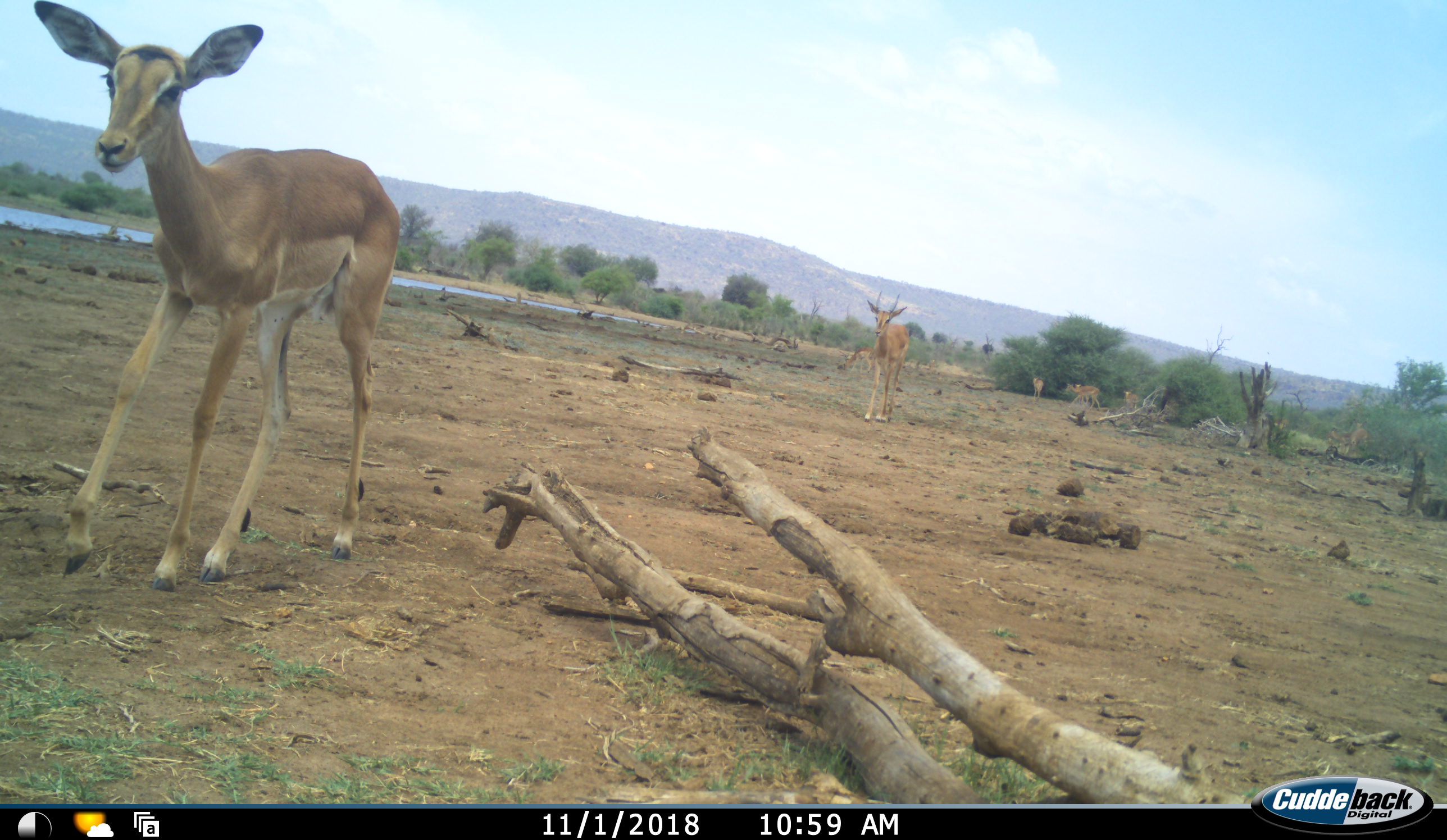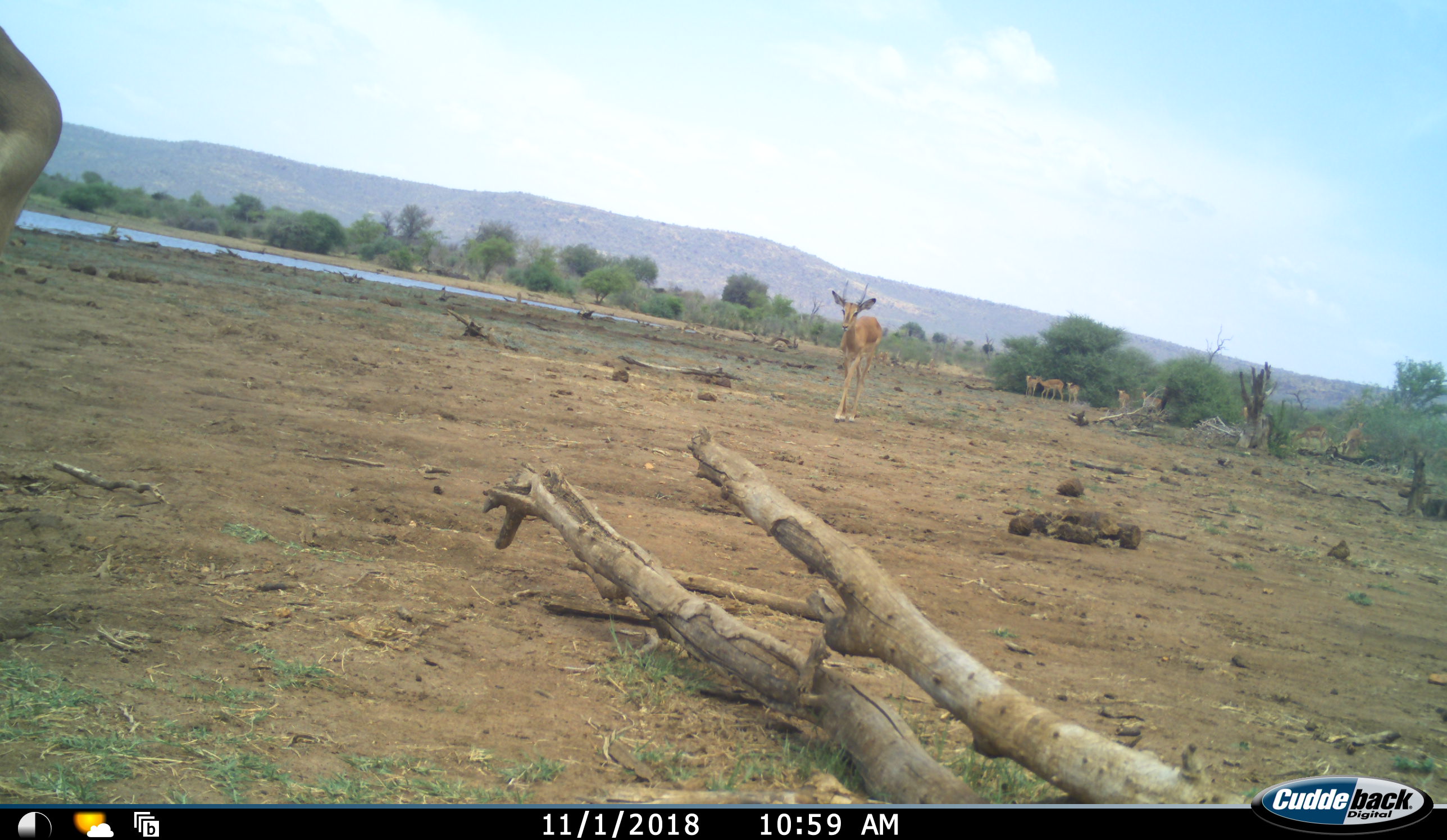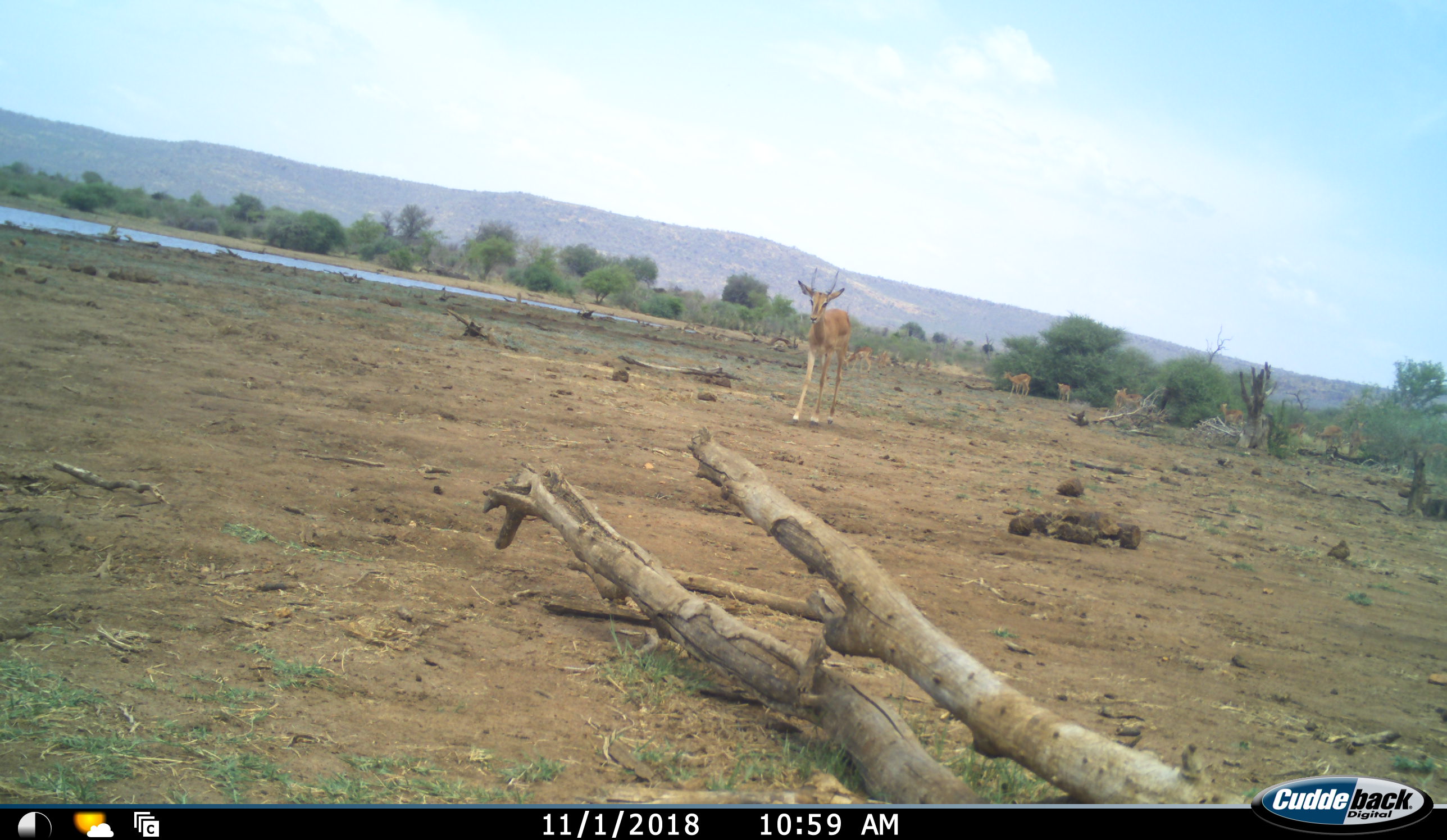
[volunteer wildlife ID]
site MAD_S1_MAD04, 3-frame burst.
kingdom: Animalia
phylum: Chordata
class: Mammalia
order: Artiodactyla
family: Bovidae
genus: Aepyceros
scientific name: Aepyceros melampus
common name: impala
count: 10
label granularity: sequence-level